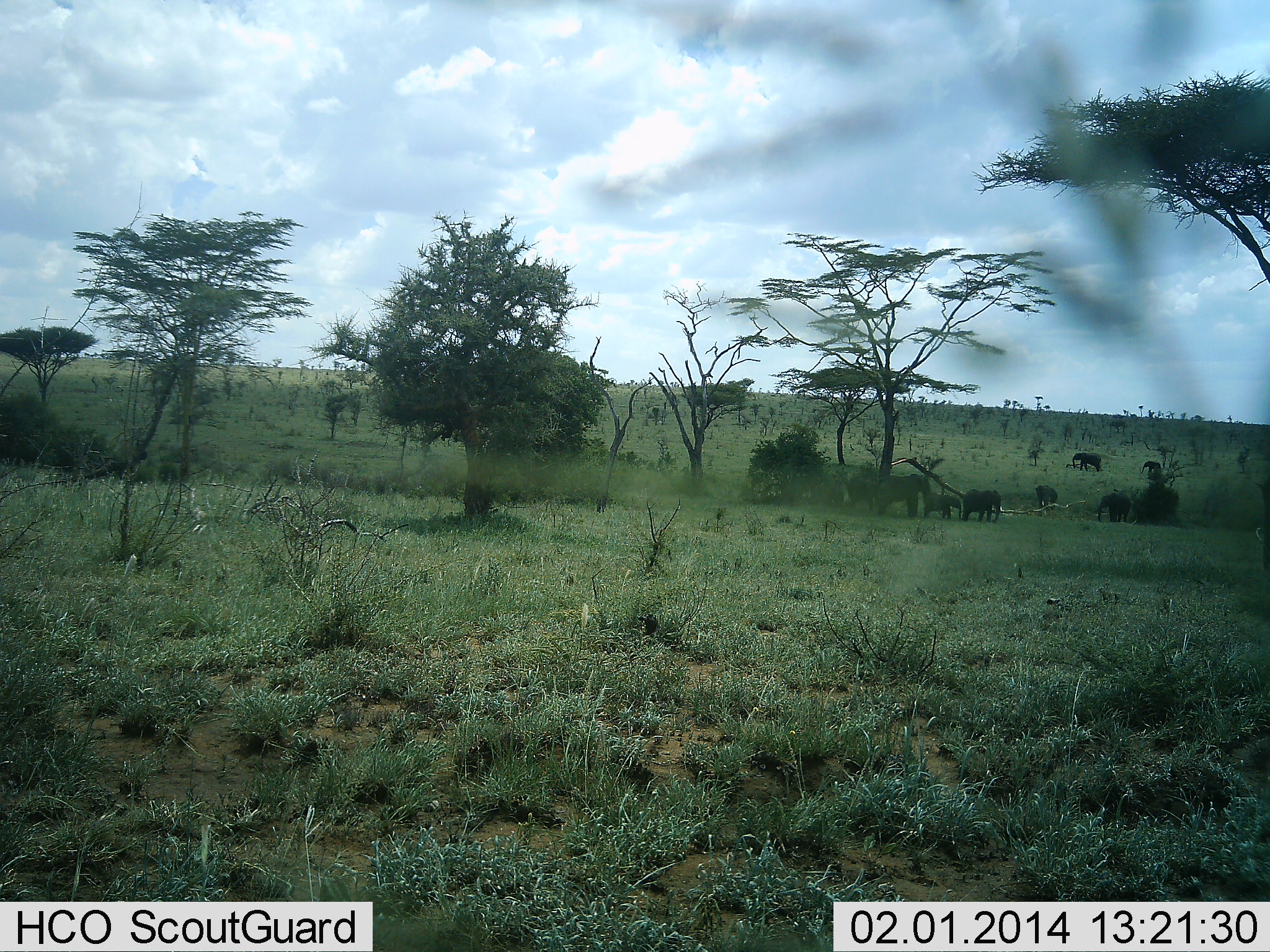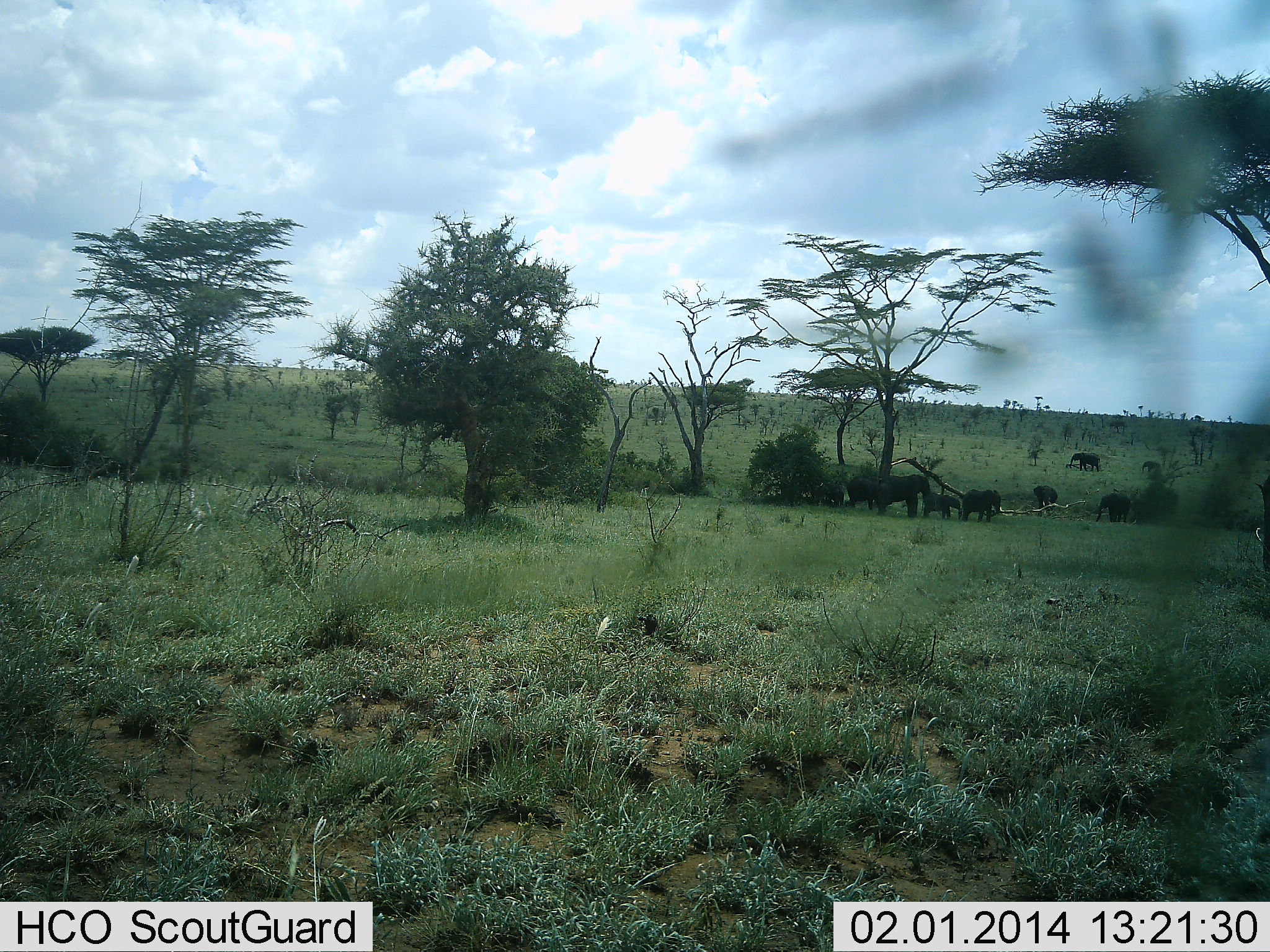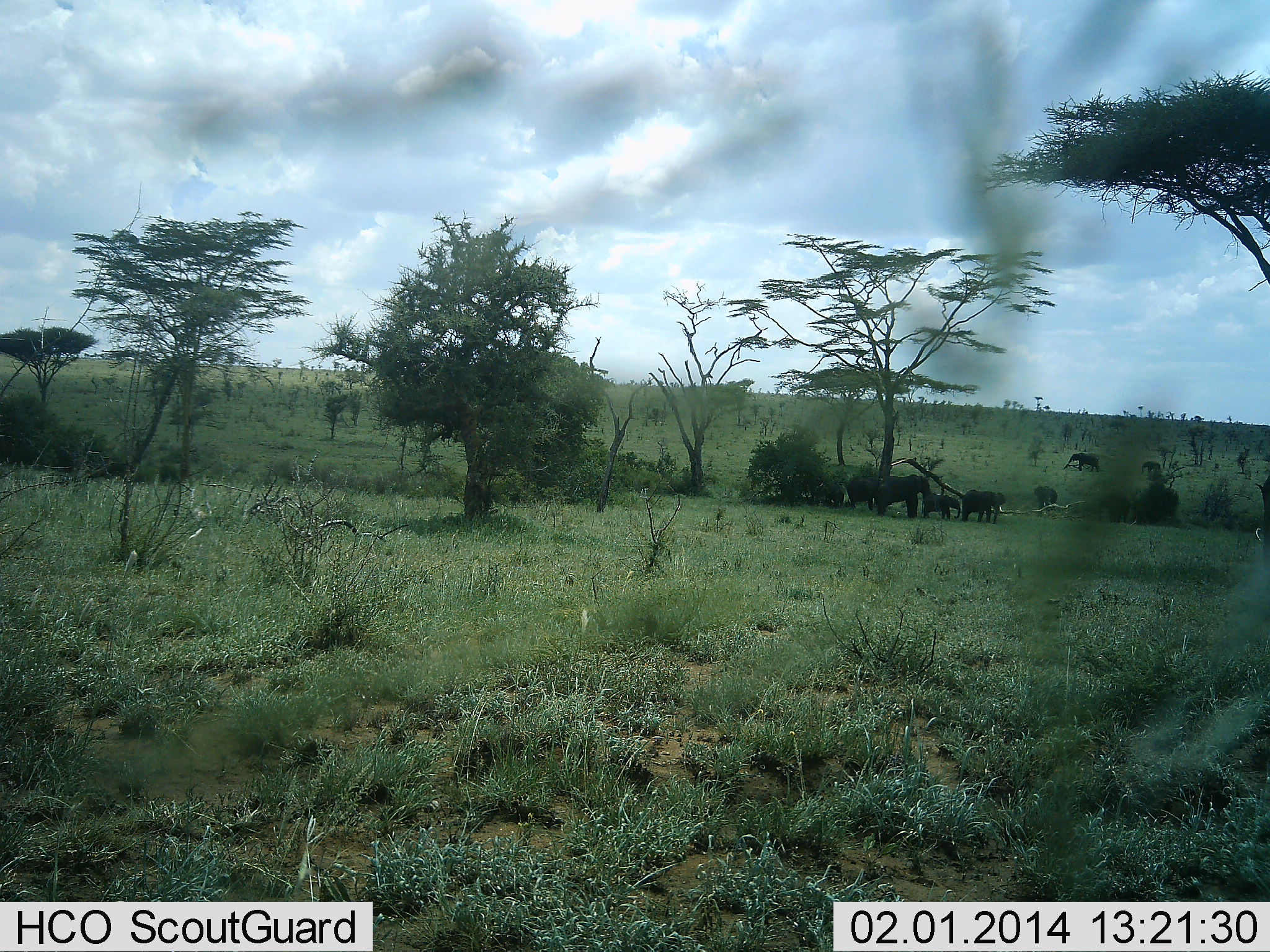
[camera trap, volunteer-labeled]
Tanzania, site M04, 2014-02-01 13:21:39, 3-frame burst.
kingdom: Animalia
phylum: Chordata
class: Mammalia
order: Proboscidea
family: Elephantidae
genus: Loxodonta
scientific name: Loxodonta africana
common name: african bush elephant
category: elephant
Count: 7.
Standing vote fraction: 80%.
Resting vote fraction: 10%.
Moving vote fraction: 30%.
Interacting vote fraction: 0%.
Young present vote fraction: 70%.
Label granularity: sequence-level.